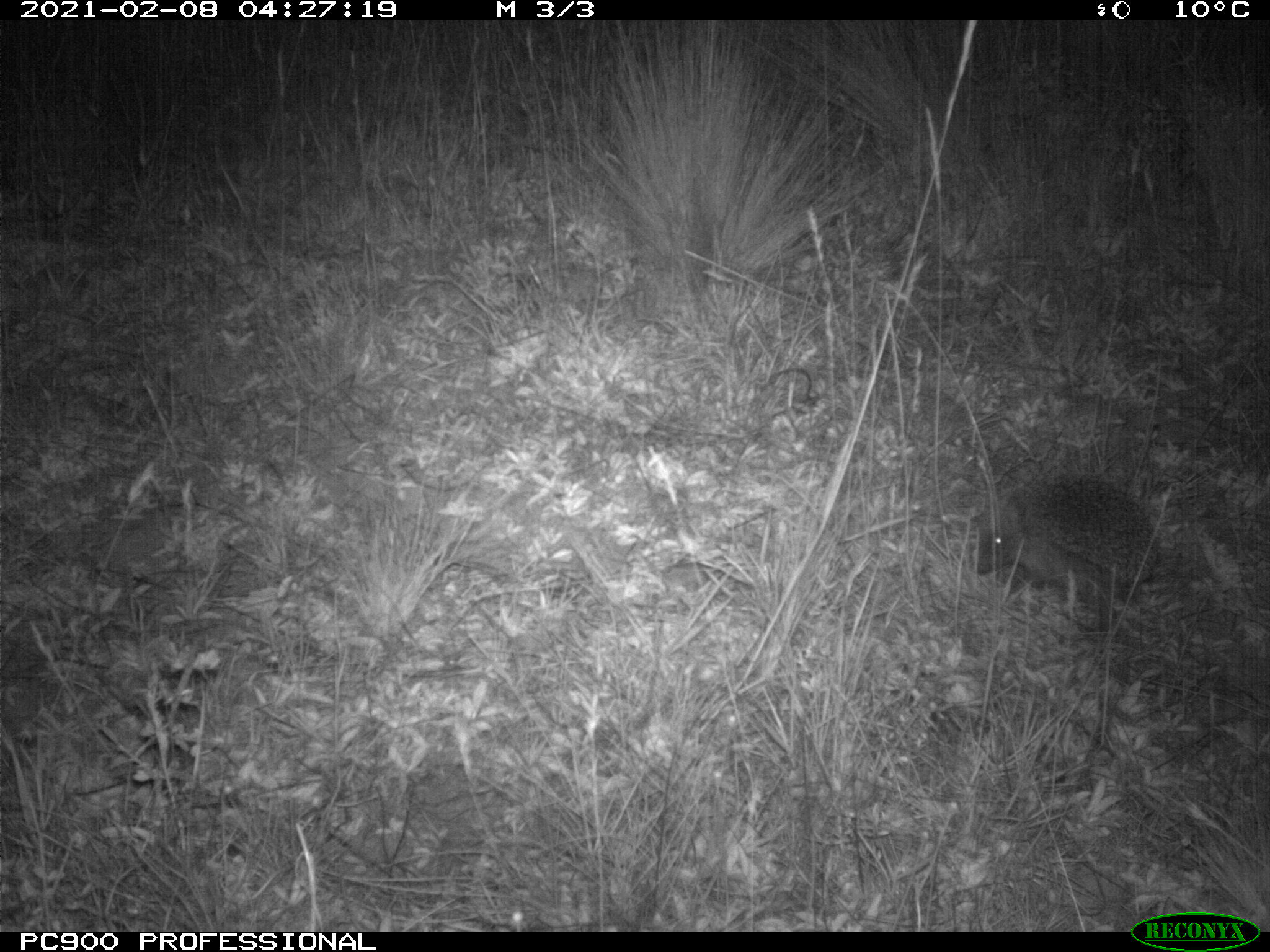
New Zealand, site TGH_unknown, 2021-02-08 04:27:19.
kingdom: Animalia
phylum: Chordata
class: Mammalia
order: Eulipotyphla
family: Erinaceidae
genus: Erinaceus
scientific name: Erinaceus europaeus europaeus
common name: european hedgehog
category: hedgehog